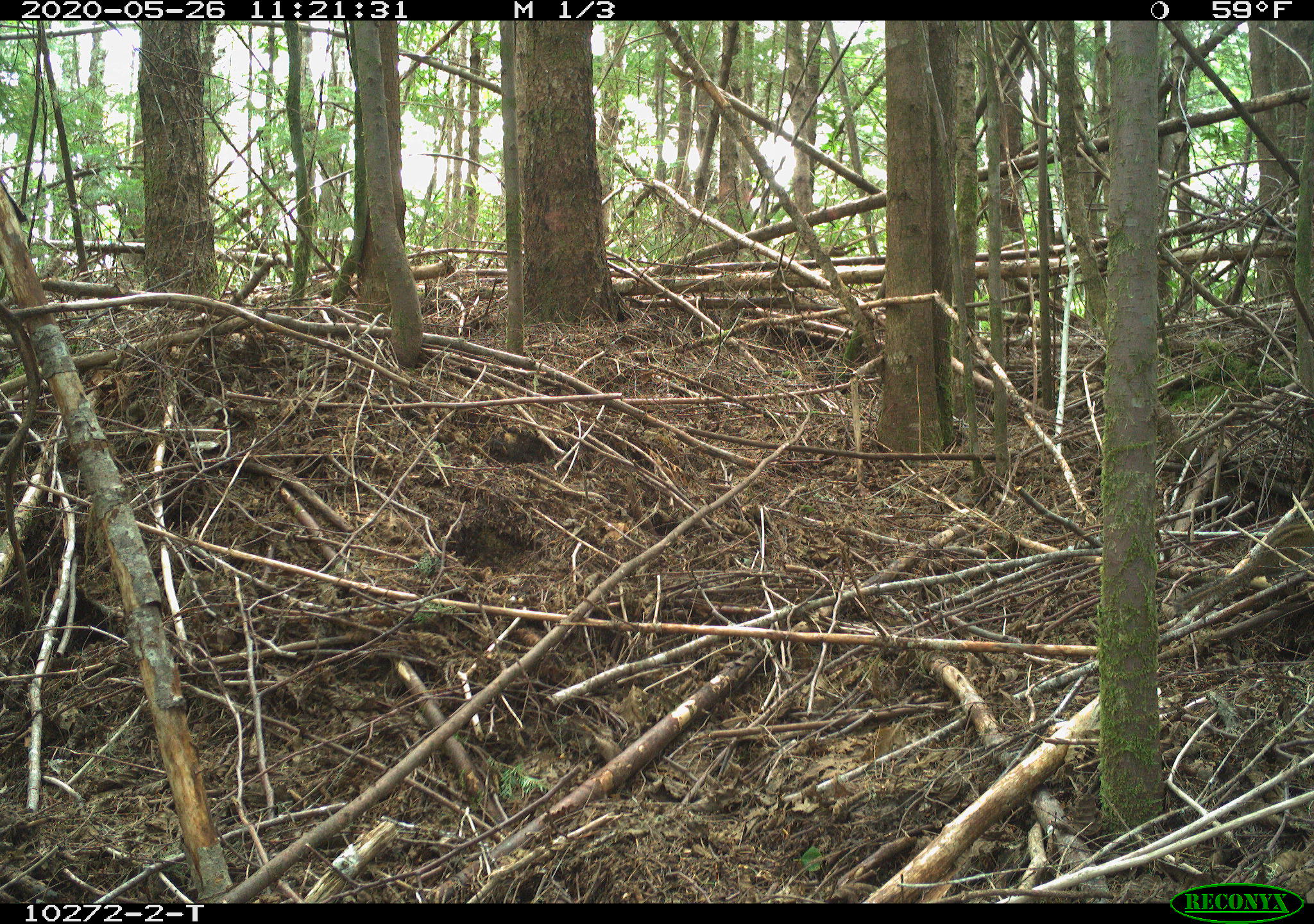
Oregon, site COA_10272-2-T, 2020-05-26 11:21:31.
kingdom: Animalia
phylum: Chordata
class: Mammalia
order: Rodentia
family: Sciuridae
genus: Neotamias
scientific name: Neotamias townsendii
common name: townsend's chipmunk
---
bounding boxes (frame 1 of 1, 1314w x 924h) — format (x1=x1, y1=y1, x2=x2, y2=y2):
townsend's chipmunk: (x1=1166, y1=516, x2=1289, y2=616)